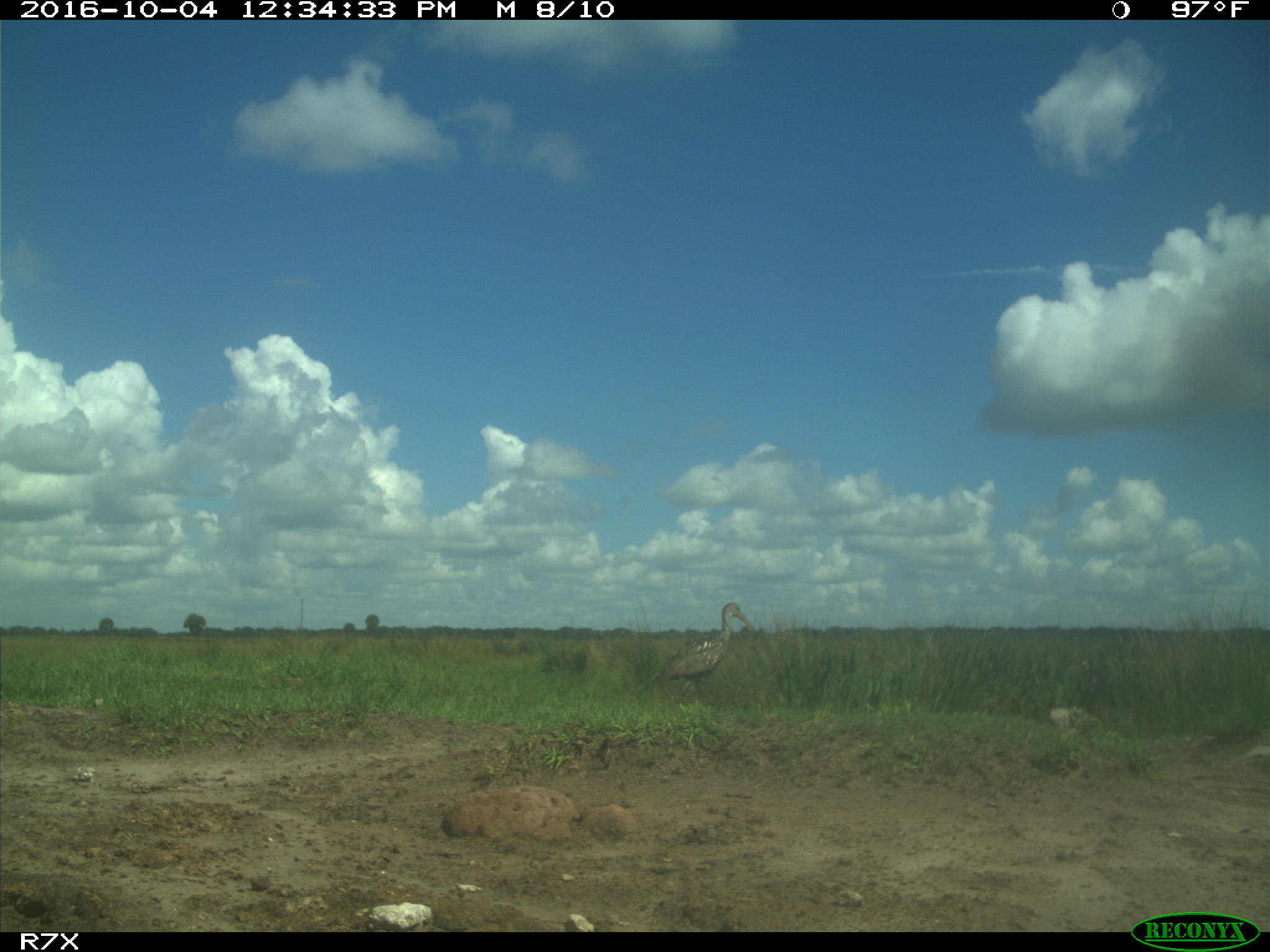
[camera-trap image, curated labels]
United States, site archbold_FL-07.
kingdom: Animalia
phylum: Chordata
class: Aves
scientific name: Aves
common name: birds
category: unidentified bird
Unidentified bird (birds) (Aves).